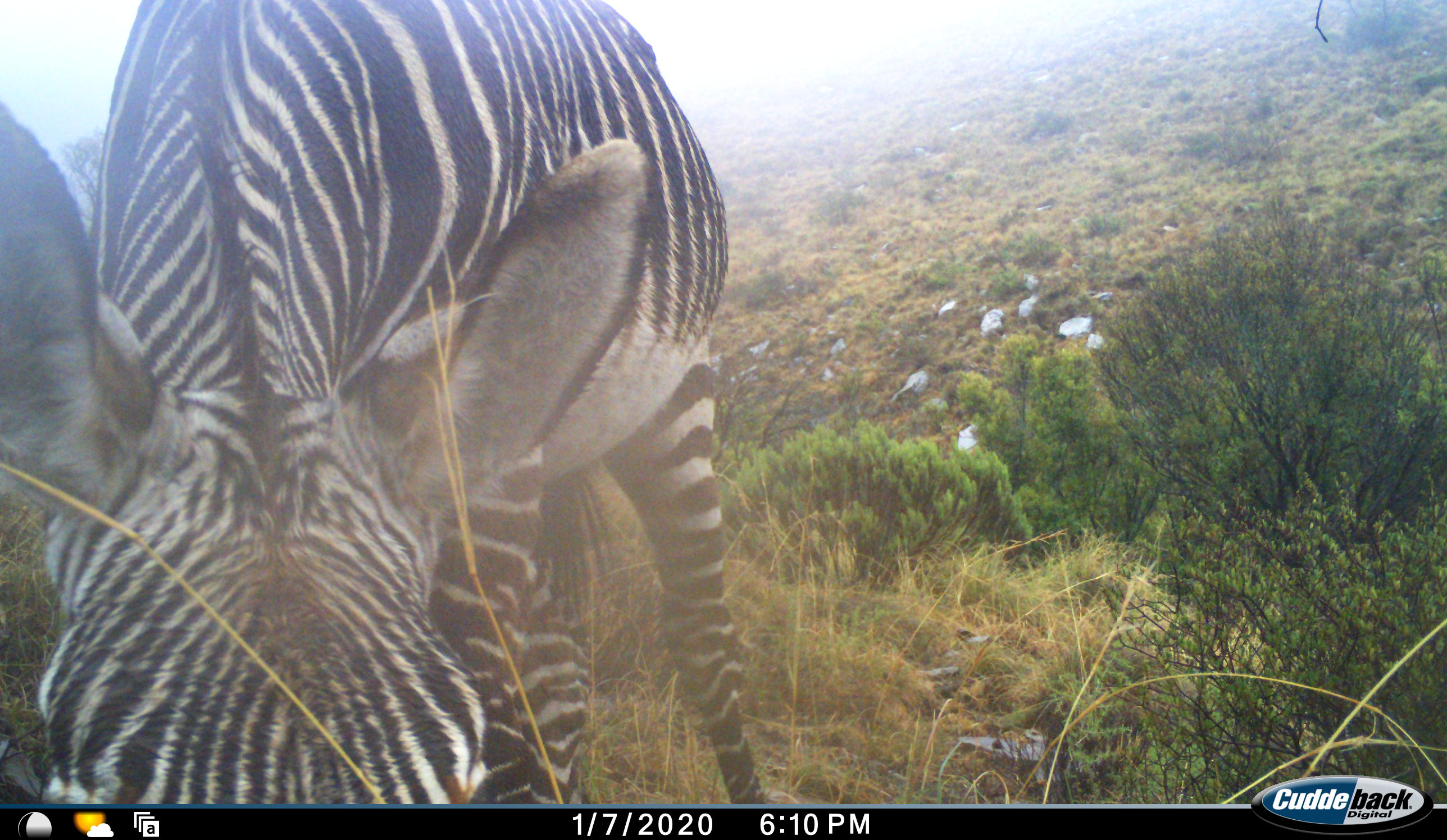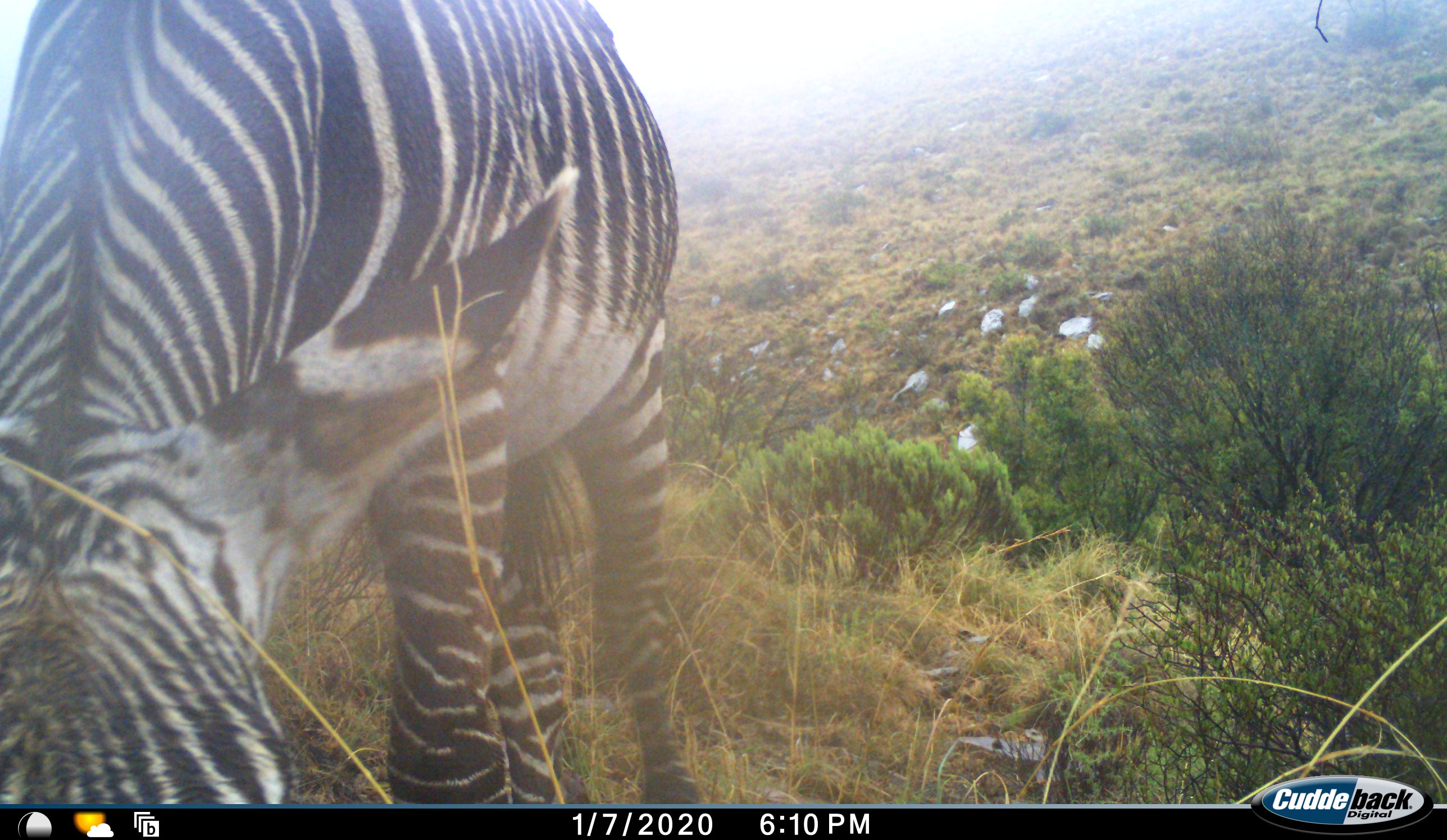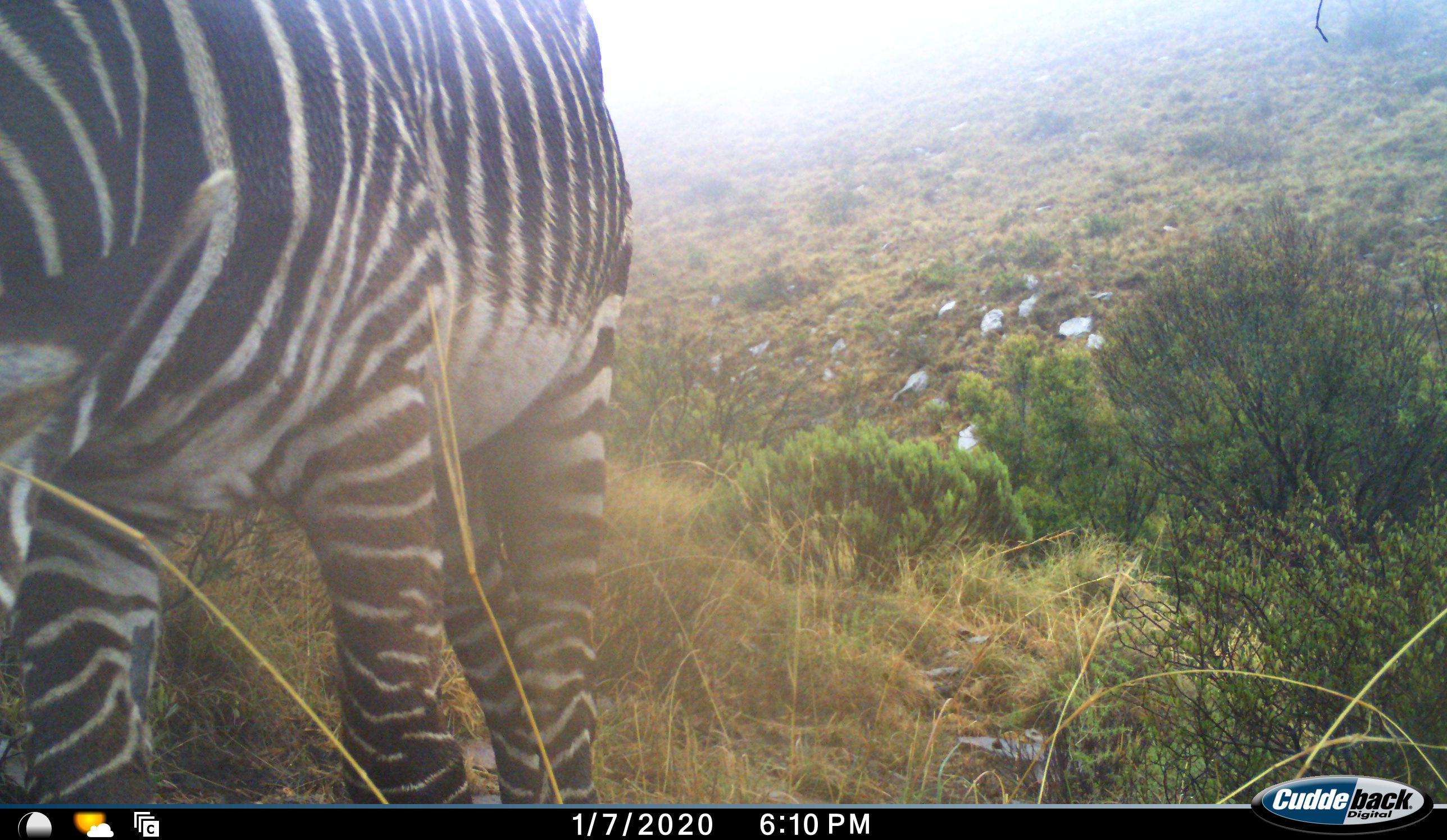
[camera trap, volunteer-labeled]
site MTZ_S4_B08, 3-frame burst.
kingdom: Animalia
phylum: Chordata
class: Mammalia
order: Perissodactyla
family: Equidae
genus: Equus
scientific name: Equus zebra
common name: mountain zebra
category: zebramountain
Zebramountain (mountain zebra) (Equus zebra), count 1. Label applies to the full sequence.